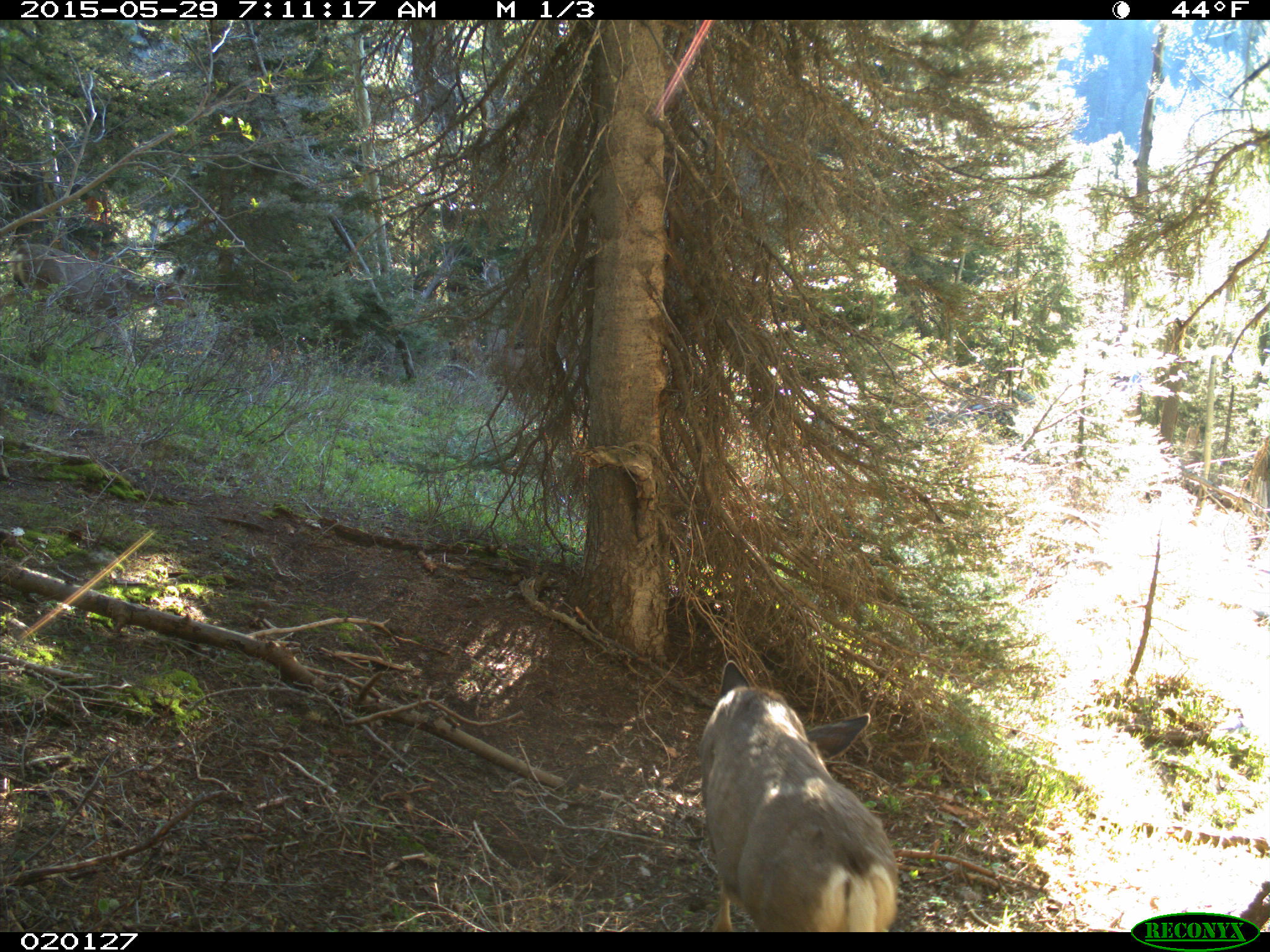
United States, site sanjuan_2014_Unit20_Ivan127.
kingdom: Animalia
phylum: Chordata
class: Mammalia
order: Artiodactyla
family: Cervidae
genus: Odocoileus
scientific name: Odocoileus hemionus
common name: mule deer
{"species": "Odocoileus hemionus (mule deer)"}